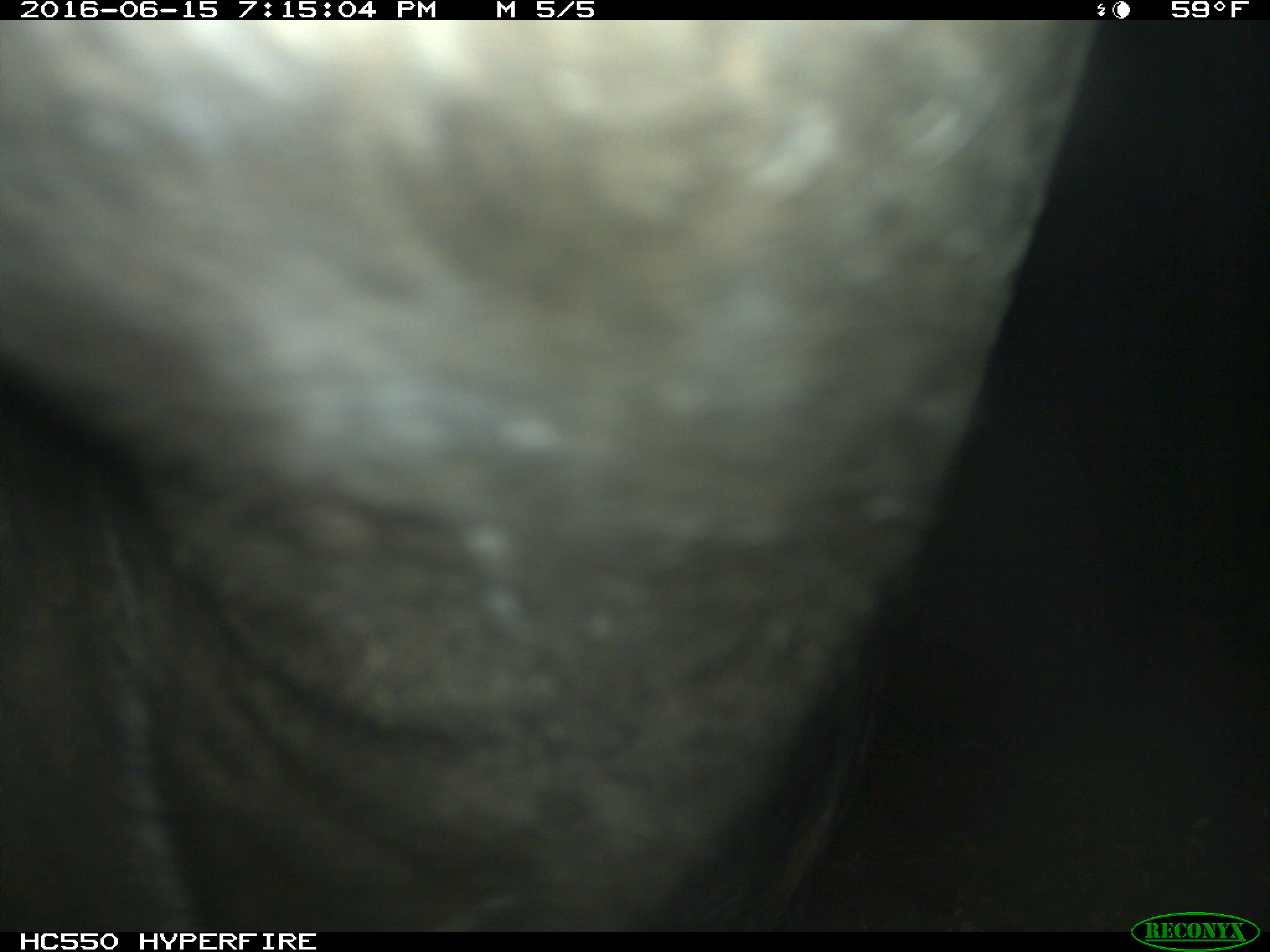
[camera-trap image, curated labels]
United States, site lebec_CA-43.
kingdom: Animalia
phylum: Chordata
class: Mammalia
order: Artiodactyla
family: Bovidae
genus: Bos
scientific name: Bos taurus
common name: domestic cow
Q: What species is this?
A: Bos taurus (domestic cow).